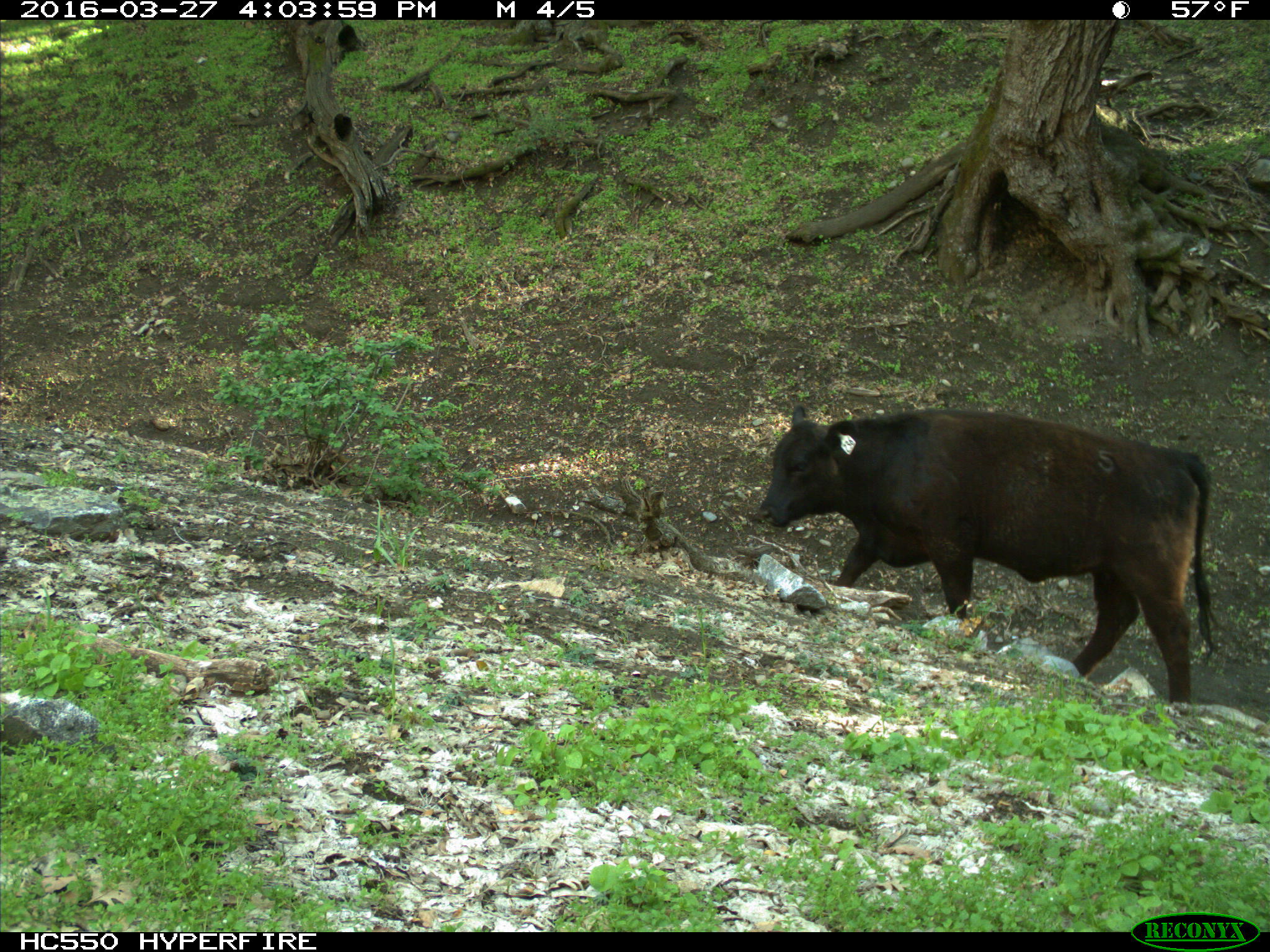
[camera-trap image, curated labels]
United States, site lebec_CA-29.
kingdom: Animalia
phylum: Chordata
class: Mammalia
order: Artiodactyla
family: Bovidae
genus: Bos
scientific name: Bos taurus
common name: domestic cow